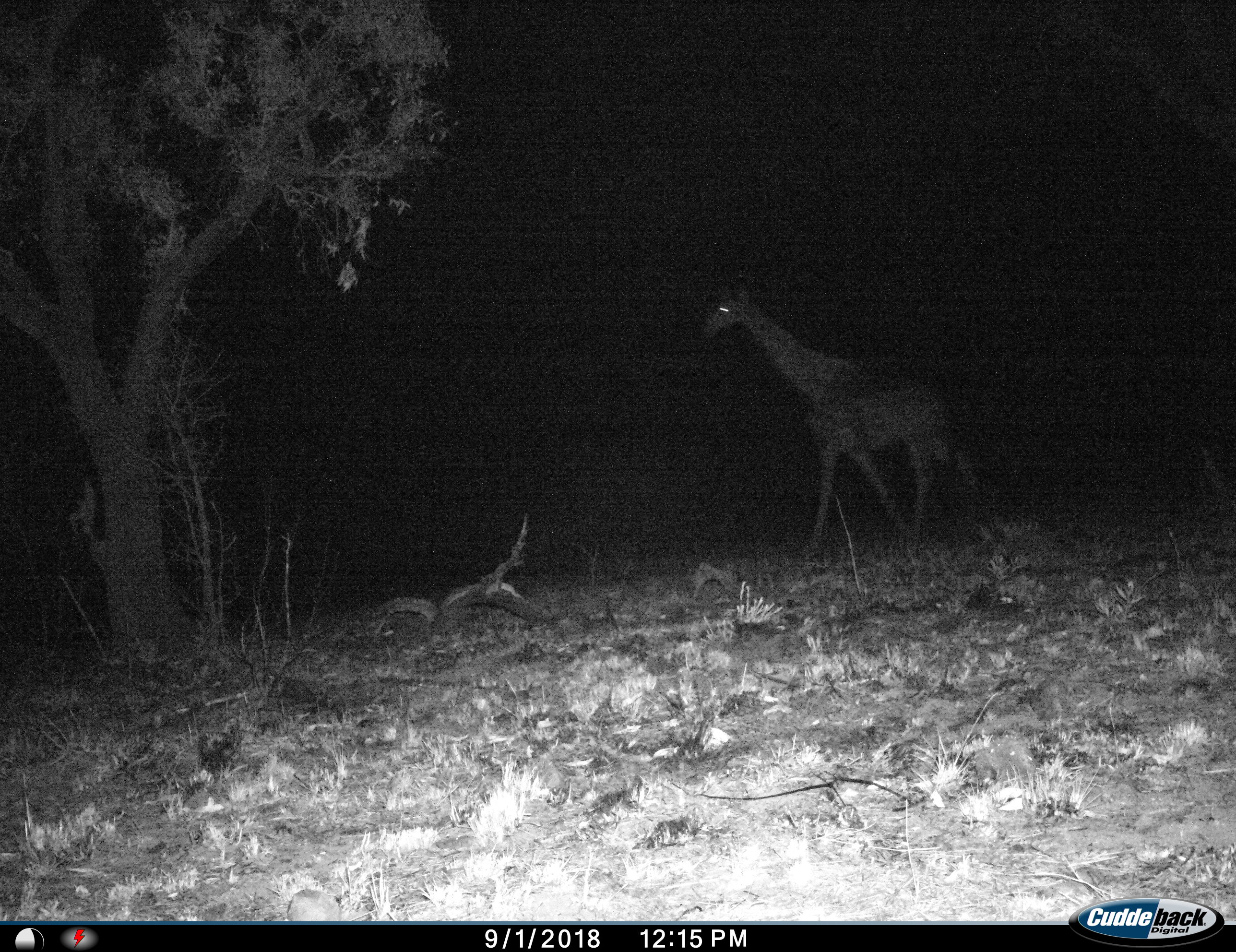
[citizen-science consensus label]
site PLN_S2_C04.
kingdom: Animalia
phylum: Chordata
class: Mammalia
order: Artiodactyla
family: Giraffidae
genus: Giraffa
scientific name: Giraffa camelopardalis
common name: giraffe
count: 1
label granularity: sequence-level